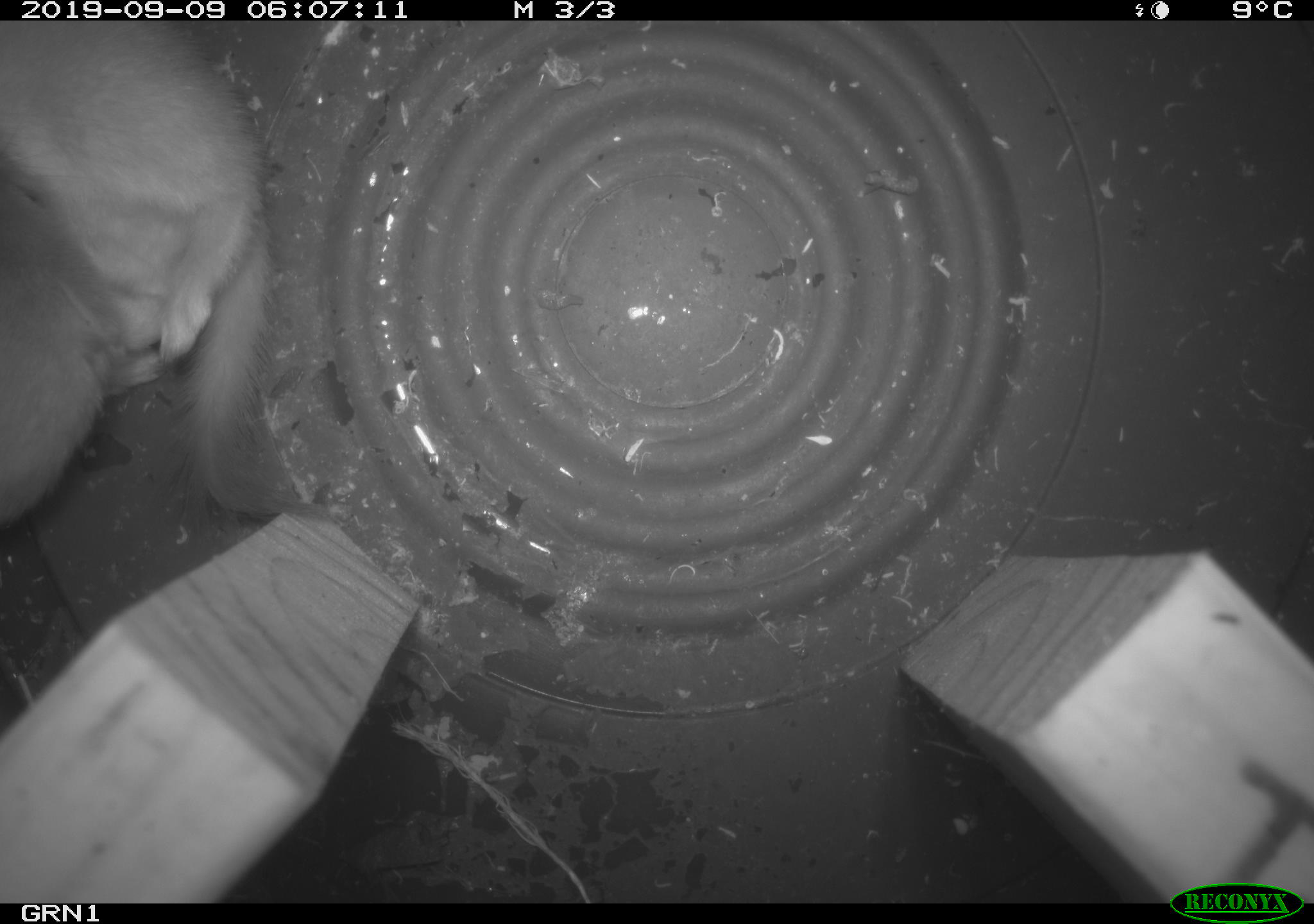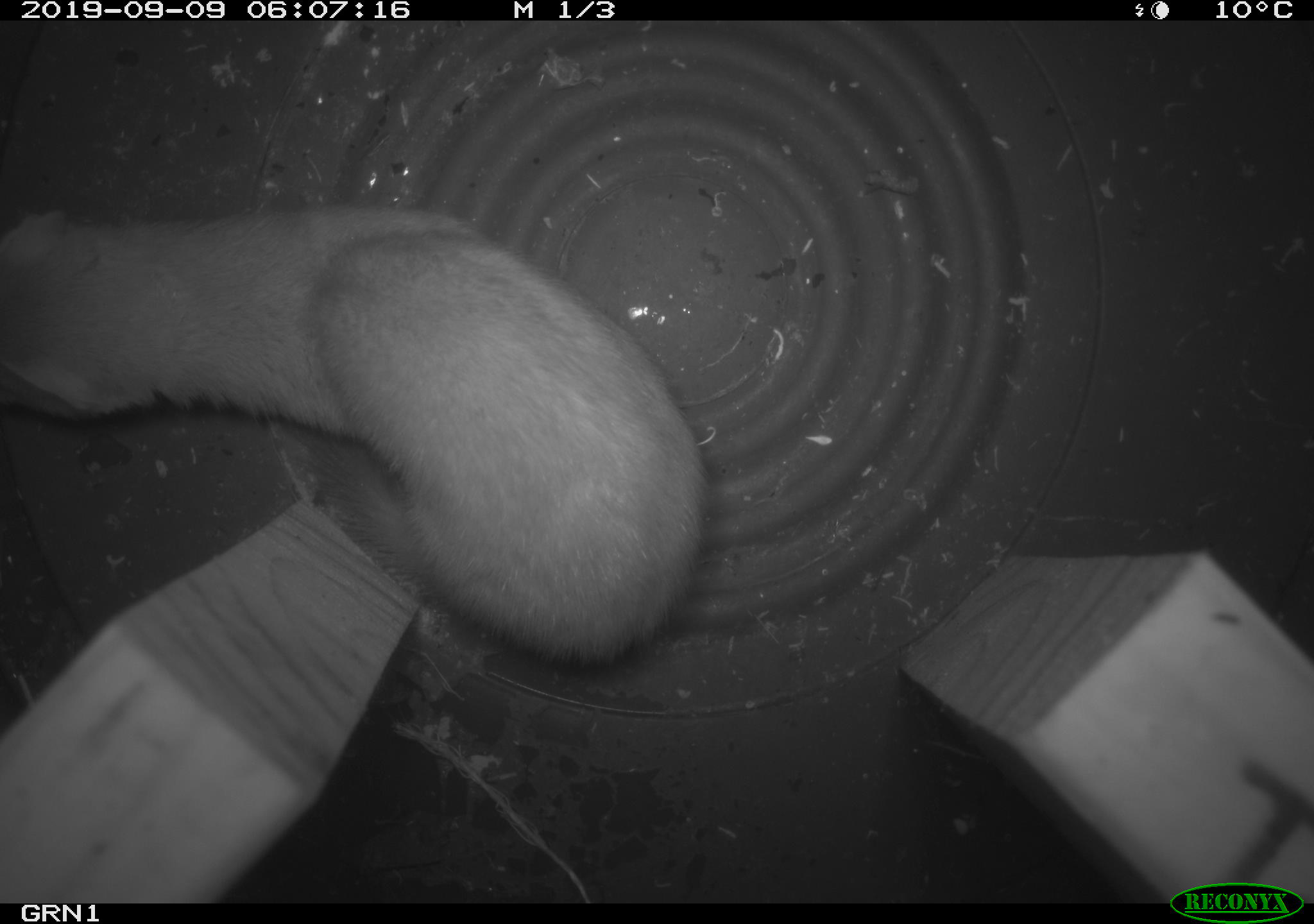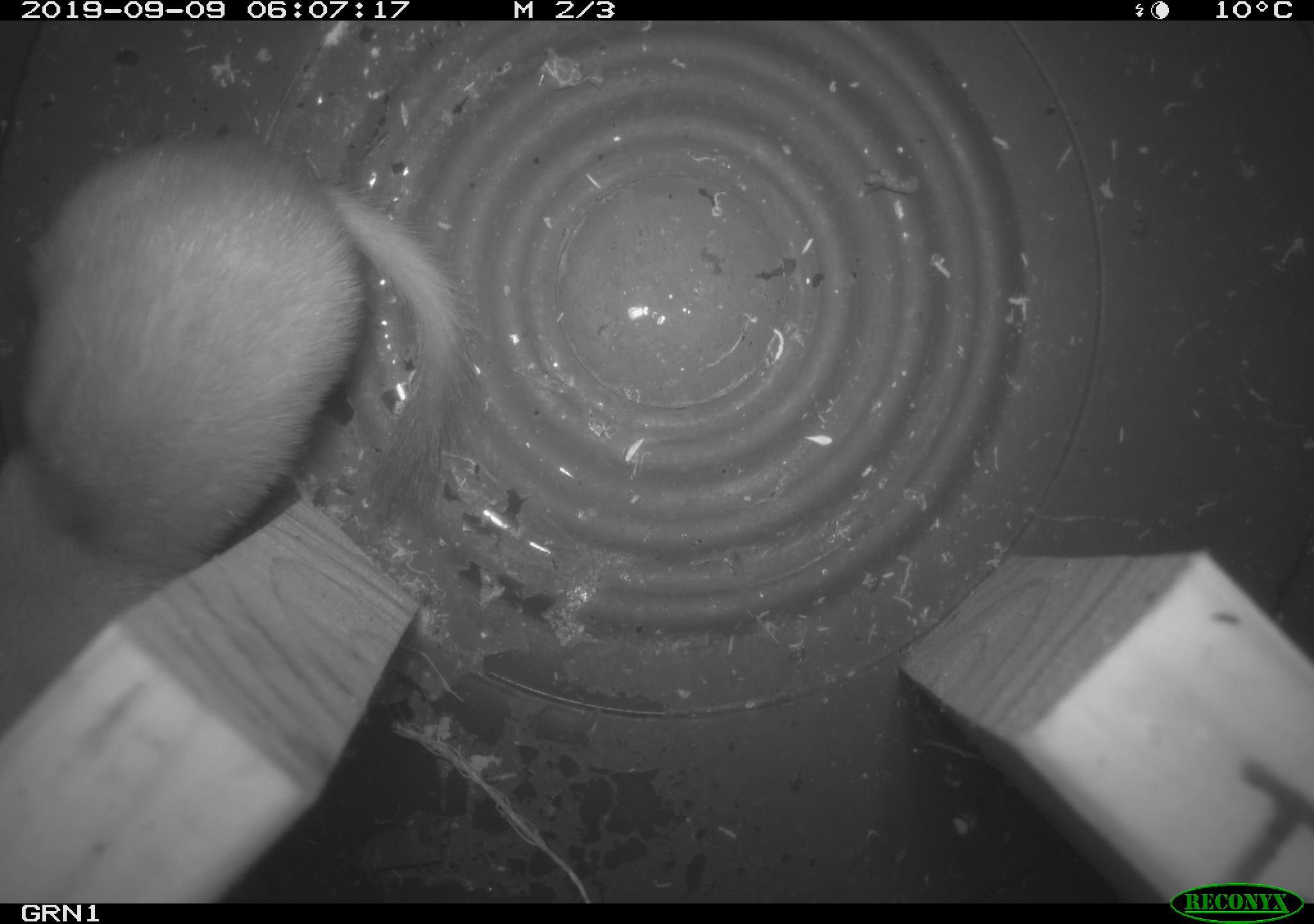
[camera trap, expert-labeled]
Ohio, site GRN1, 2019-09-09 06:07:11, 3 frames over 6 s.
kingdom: Animalia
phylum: Chordata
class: Mammalia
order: Carnivora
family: Mustelidae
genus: Neogale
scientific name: Neogale frenata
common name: long-tailed weasel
Long-tailed weasel (Neogale frenata).